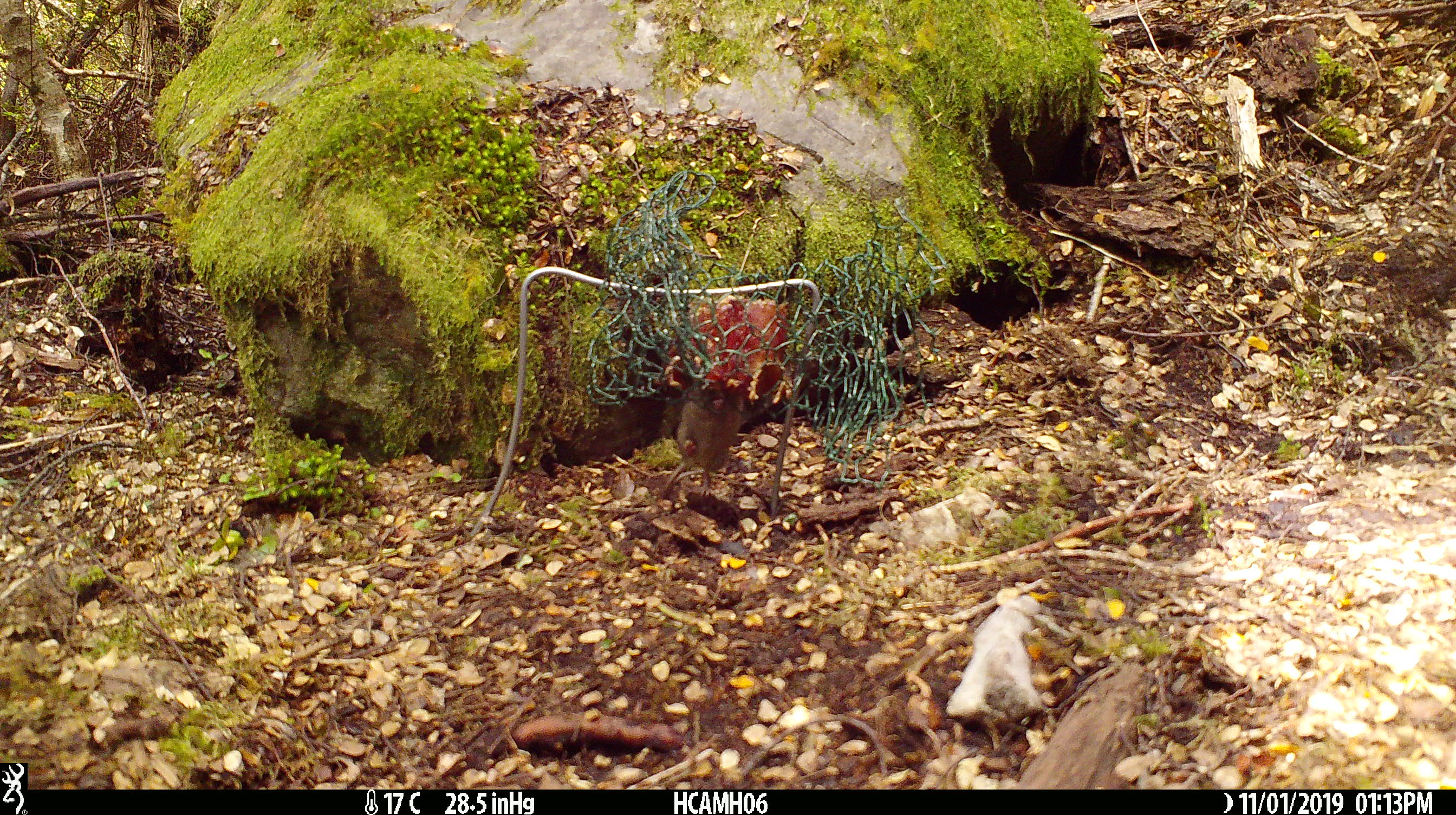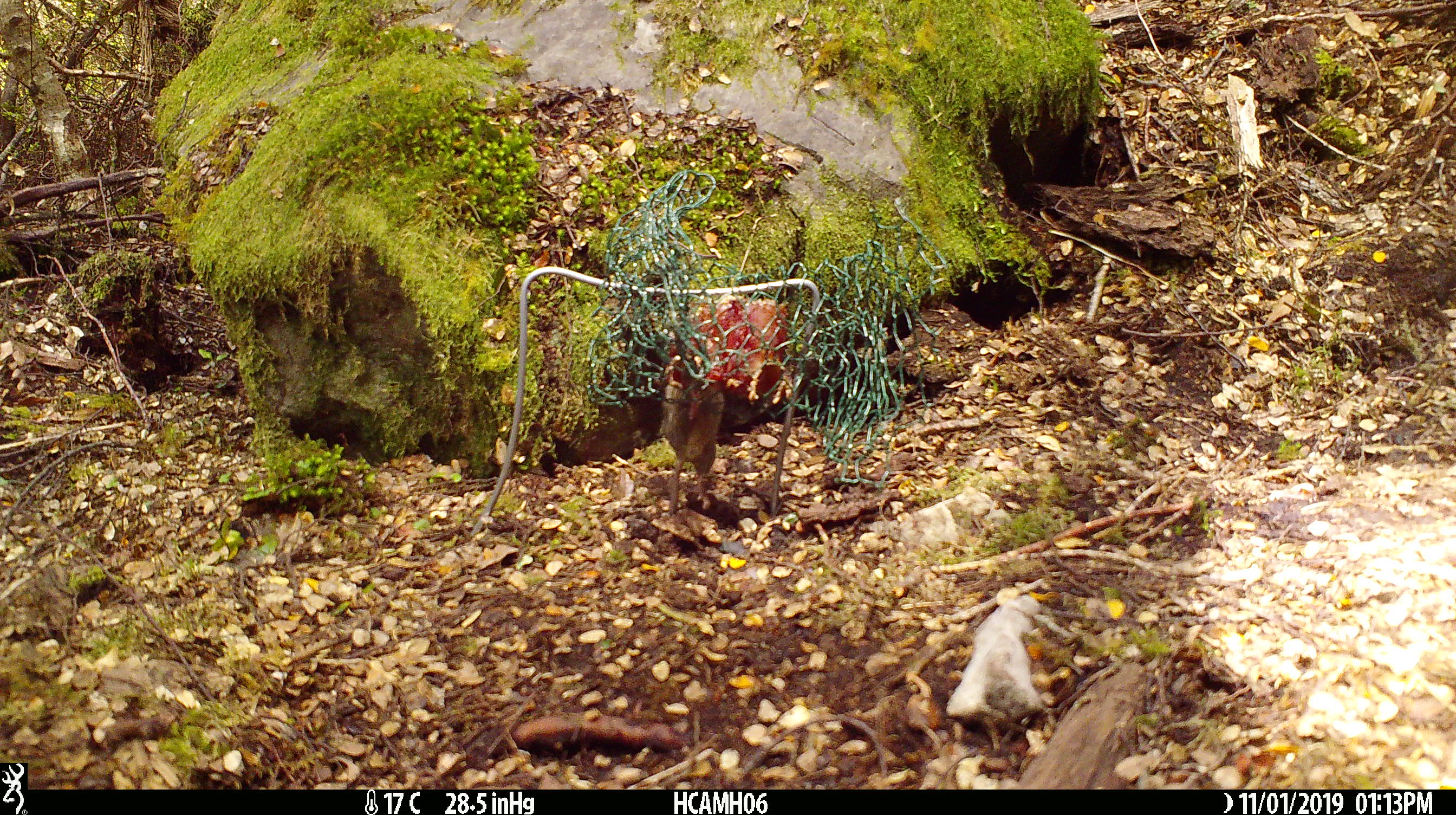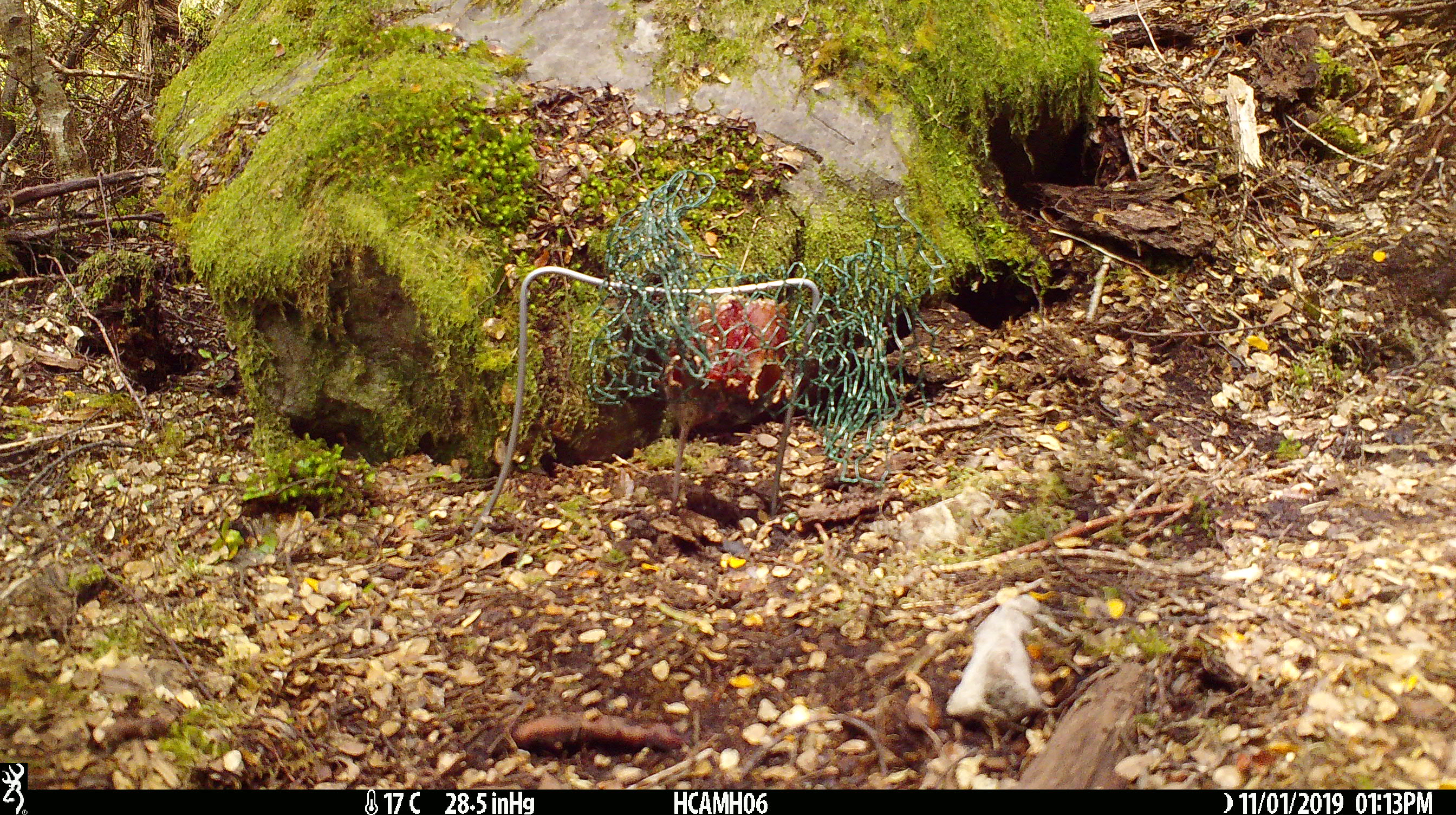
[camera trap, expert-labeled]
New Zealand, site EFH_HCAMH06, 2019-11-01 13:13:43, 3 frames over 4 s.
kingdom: Animalia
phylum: Chordata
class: Mammalia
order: Rodentia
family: Muridae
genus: Mus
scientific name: Mus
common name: mouse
Mouse (Mus).